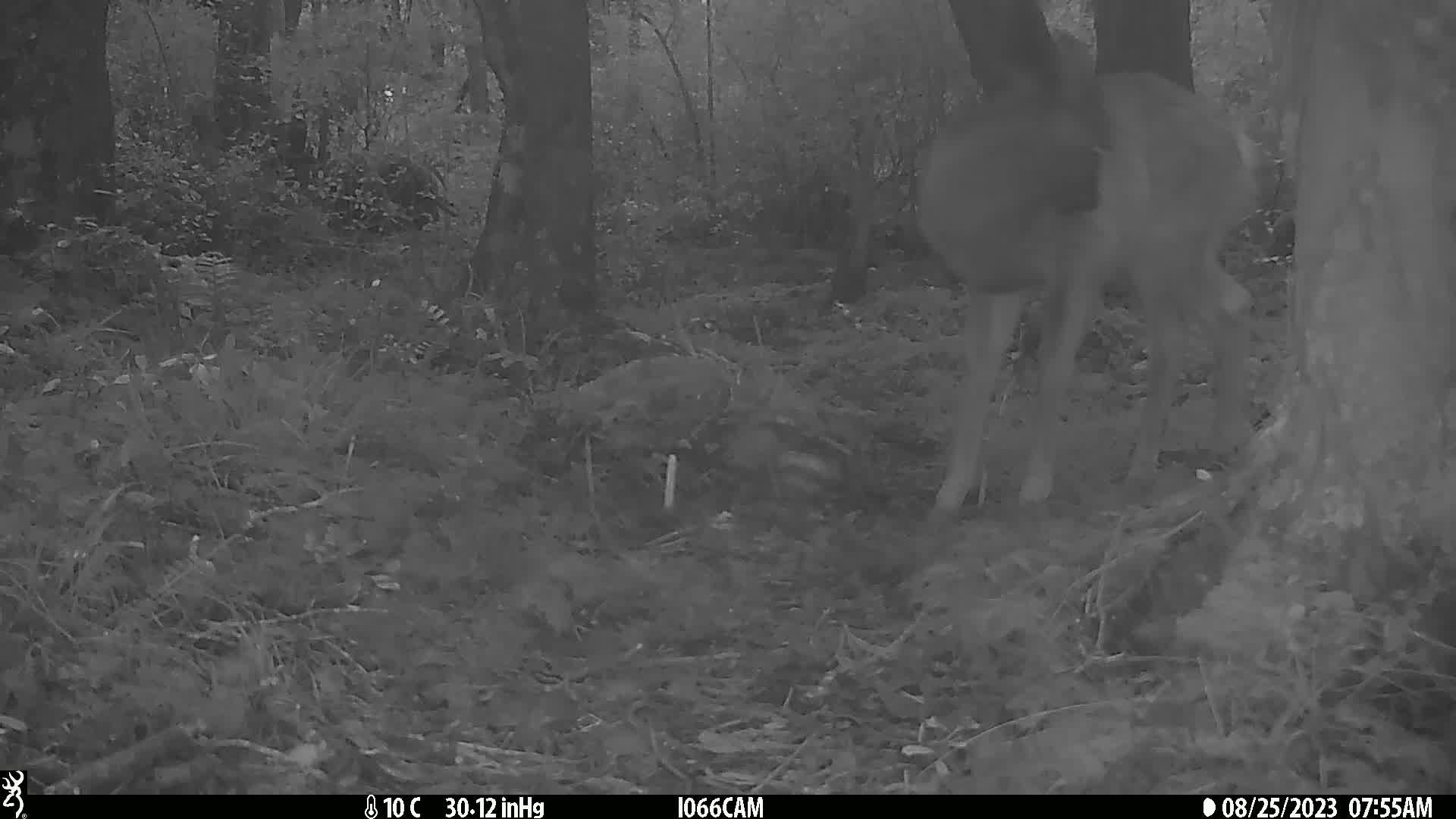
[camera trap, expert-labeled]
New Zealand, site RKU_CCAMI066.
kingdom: Animalia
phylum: Chordata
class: Mammalia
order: Artiodactyla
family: Cervidae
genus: Odocoileus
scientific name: Odocoileus virginianus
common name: white-tailed deer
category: white tailed deer